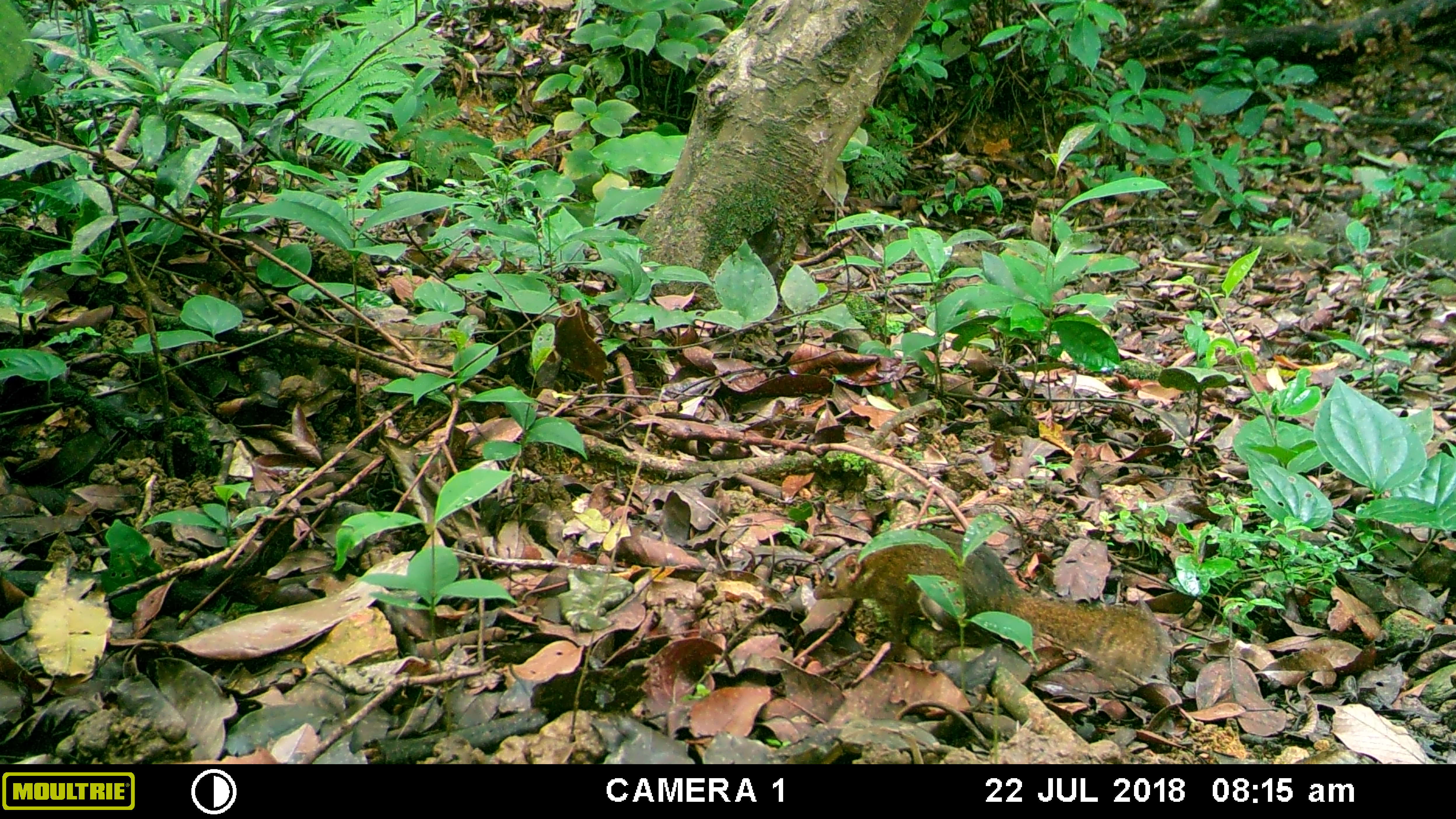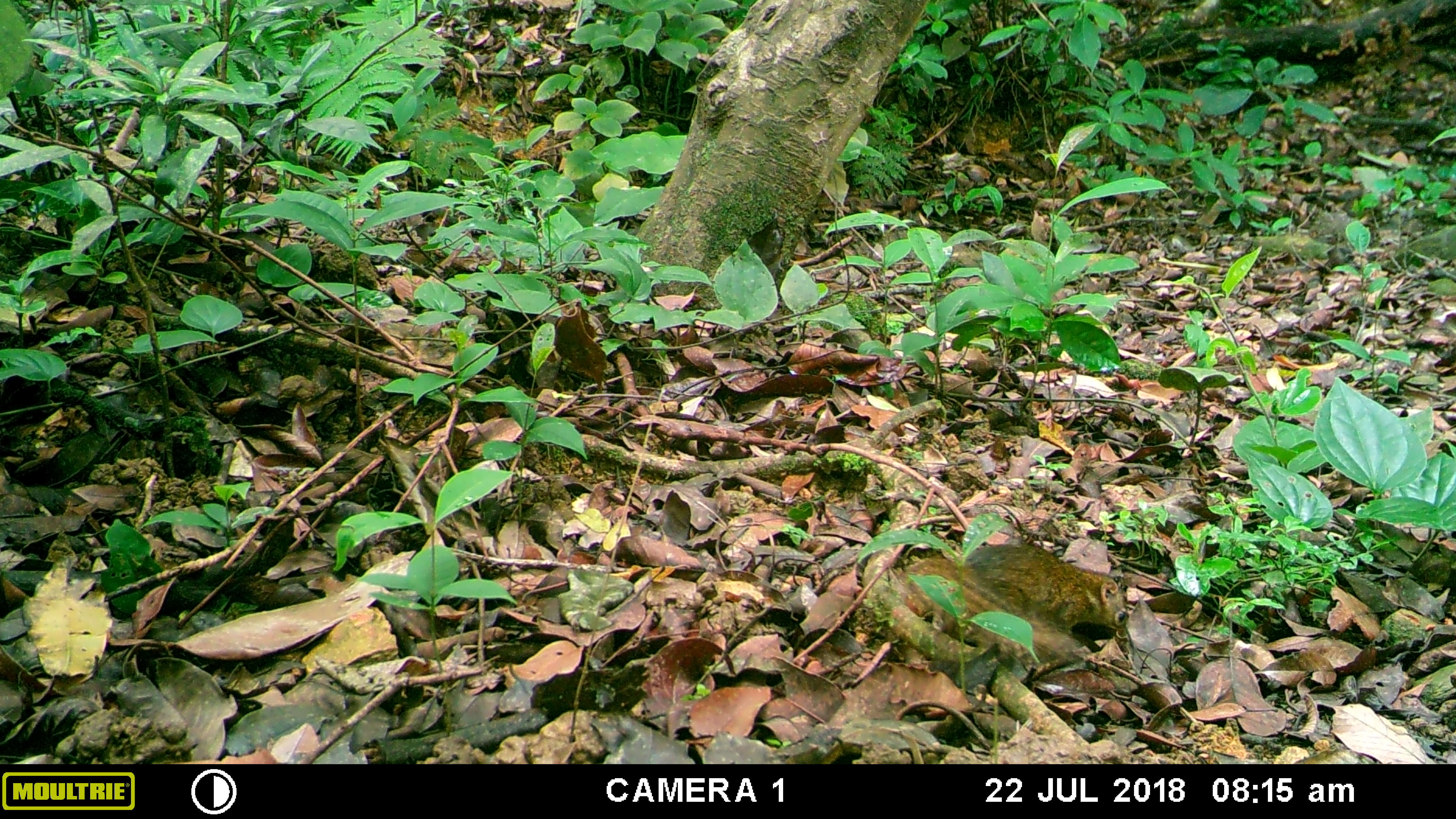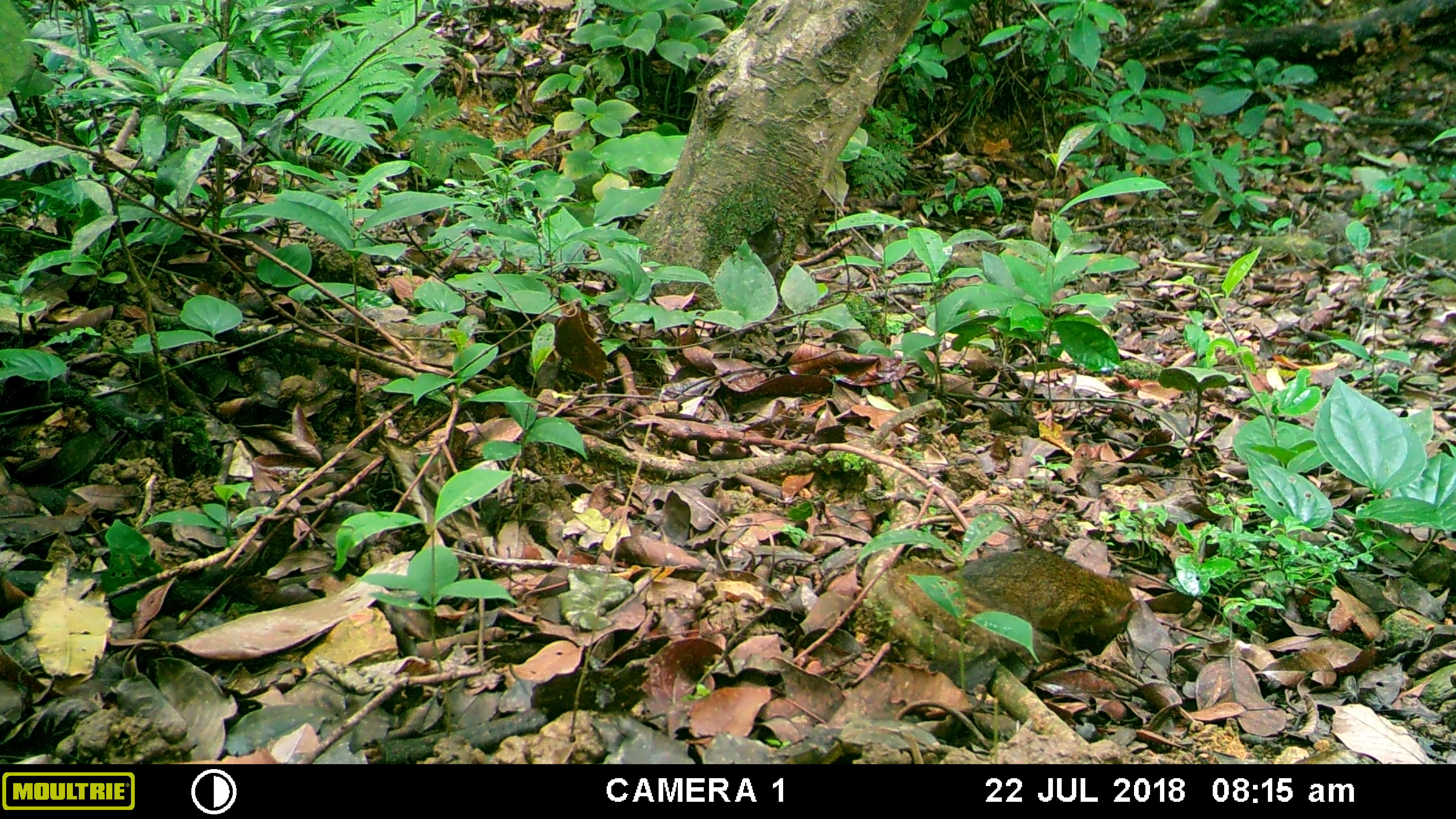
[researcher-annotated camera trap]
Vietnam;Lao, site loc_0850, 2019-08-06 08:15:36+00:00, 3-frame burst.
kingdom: Animalia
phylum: Chordata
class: Mammalia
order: Scandentia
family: Tupaiidae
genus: Tupaia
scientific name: Tupaia belangeri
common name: northern treeshrew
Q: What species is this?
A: Northern treeshrew (Tupaia belangeri).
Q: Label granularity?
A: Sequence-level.